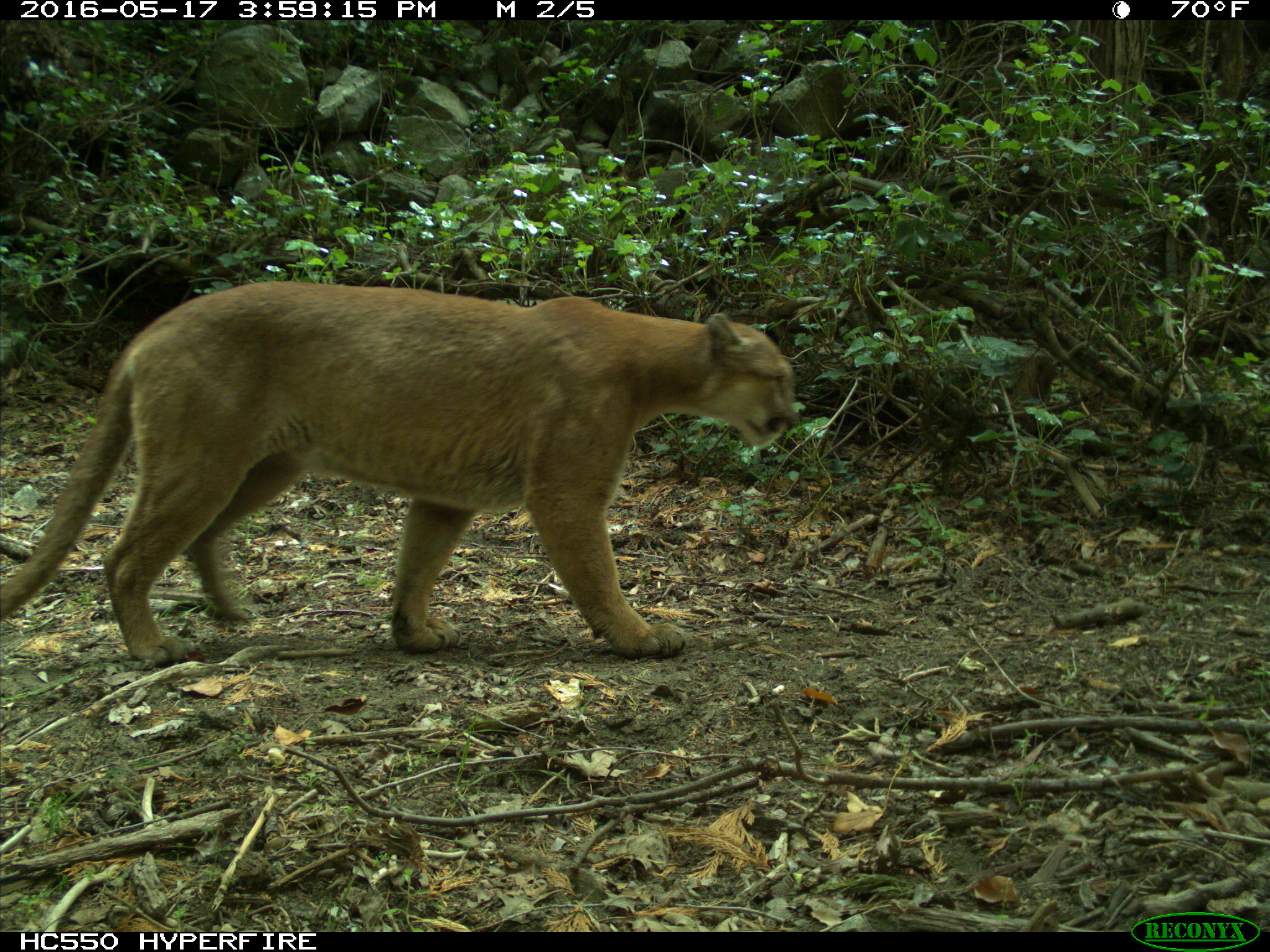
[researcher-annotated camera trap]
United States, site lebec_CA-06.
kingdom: Animalia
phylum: Chordata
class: Mammalia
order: Carnivora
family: Felidae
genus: Puma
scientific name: Puma concolor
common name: mountain lion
Puma concolor (mountain lion).